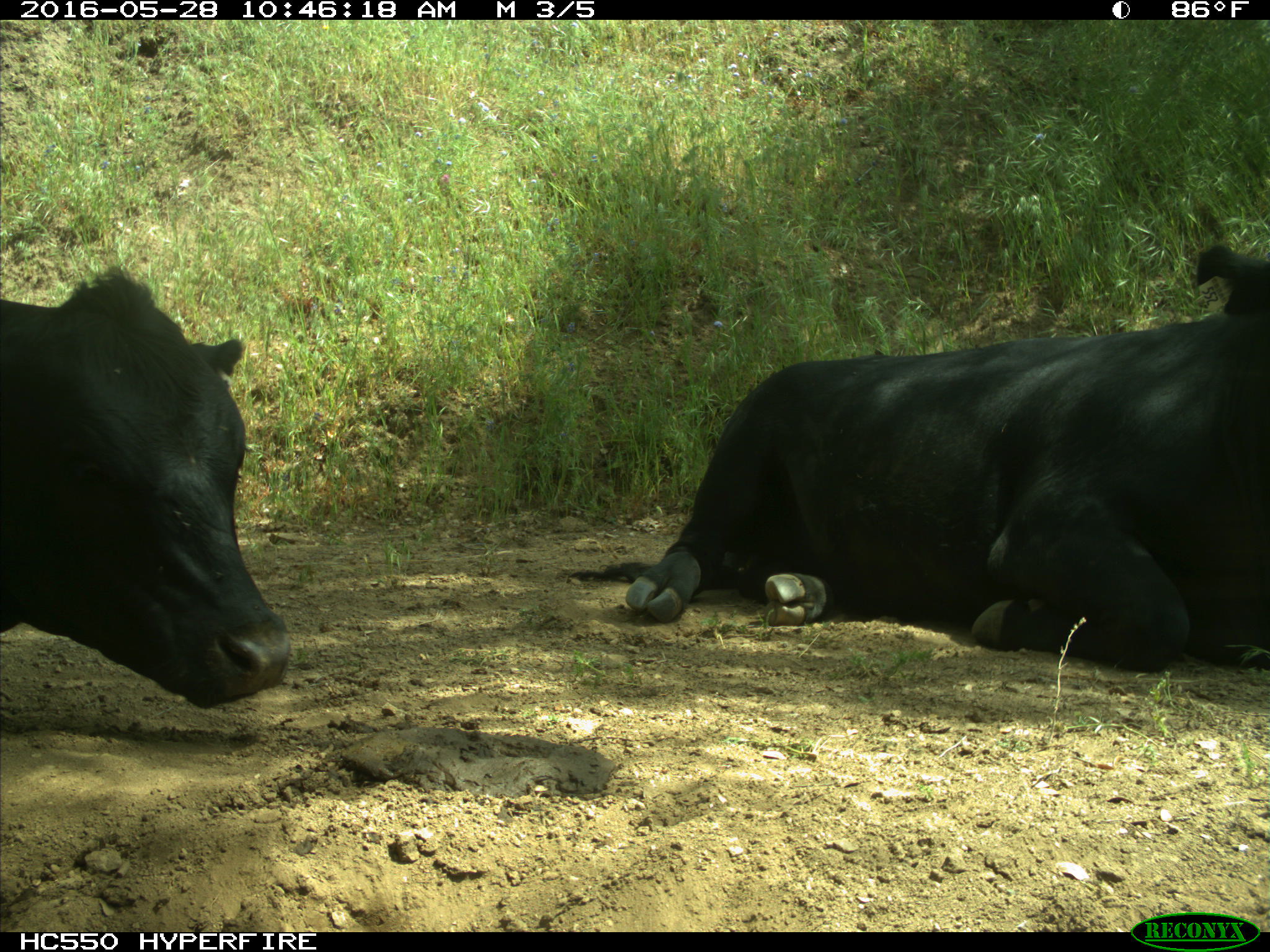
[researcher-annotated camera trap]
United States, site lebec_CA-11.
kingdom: Animalia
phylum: Chordata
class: Mammalia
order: Artiodactyla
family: Bovidae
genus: Bos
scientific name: Bos taurus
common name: domestic cow